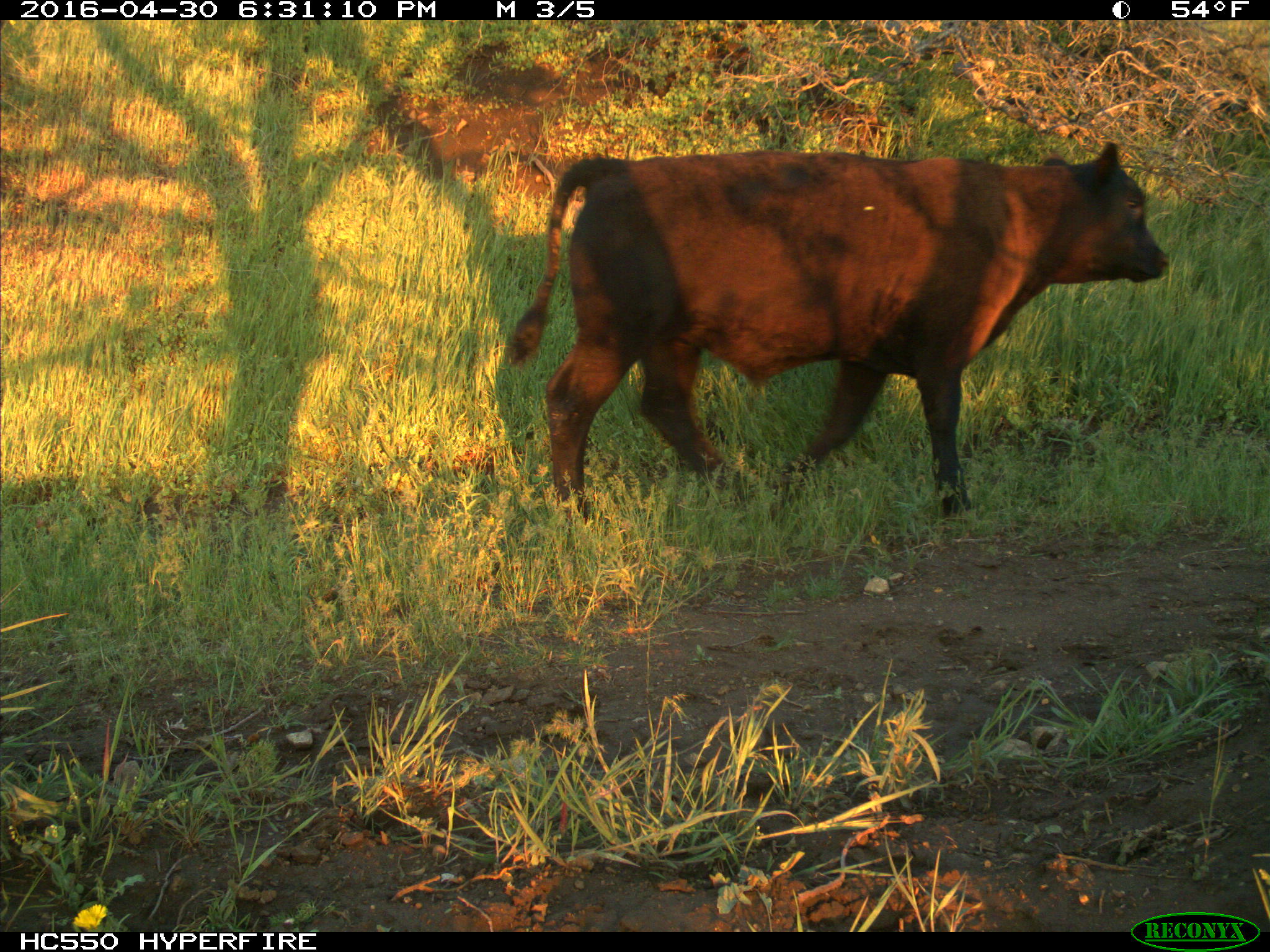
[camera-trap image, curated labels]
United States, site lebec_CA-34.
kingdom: Animalia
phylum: Chordata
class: Mammalia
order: Artiodactyla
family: Bovidae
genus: Bos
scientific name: Bos taurus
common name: domestic cow